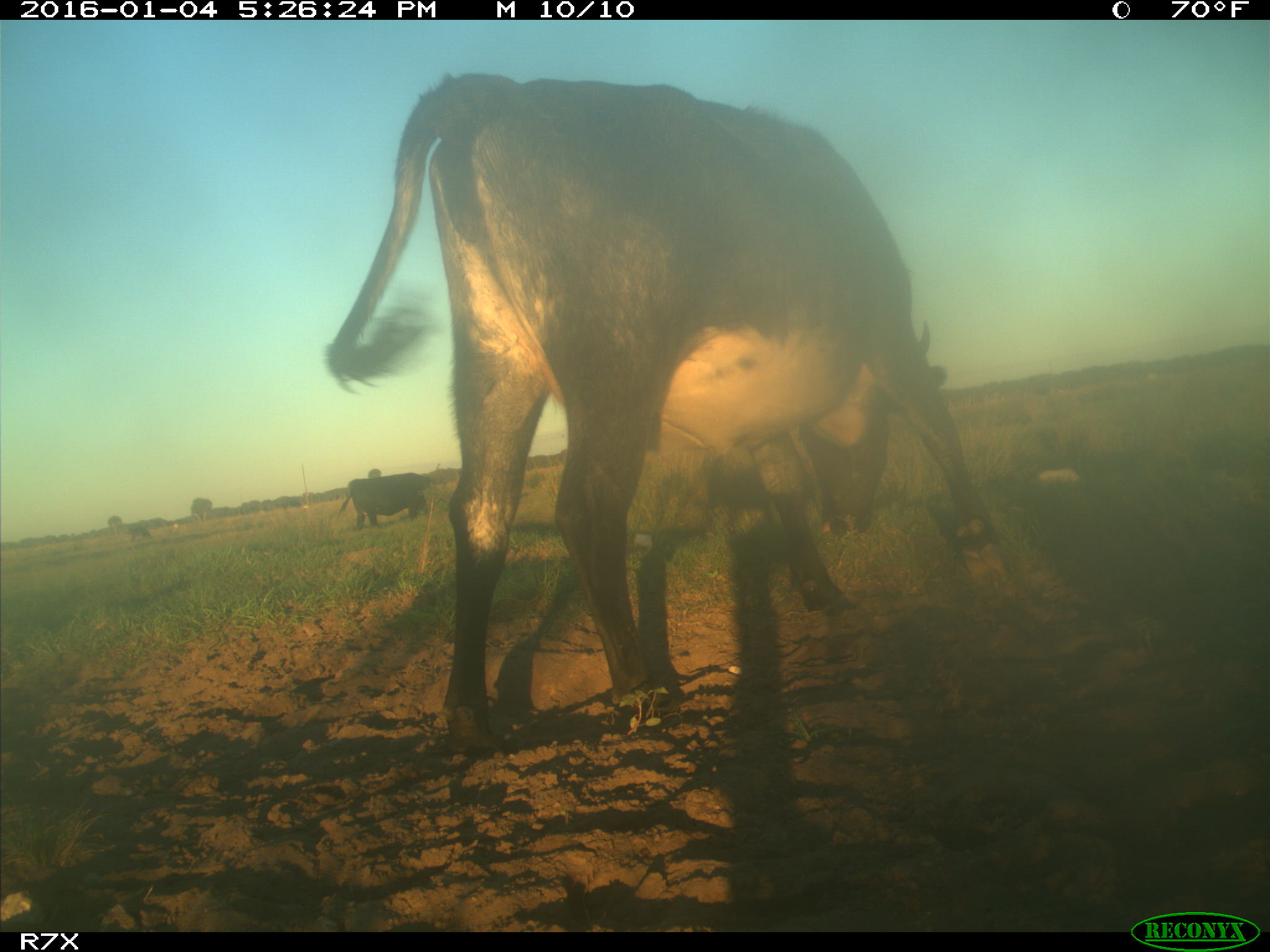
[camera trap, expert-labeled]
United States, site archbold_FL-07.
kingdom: Animalia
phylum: Chordata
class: Mammalia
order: Artiodactyla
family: Bovidae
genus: Bos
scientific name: Bos taurus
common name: domestic cow